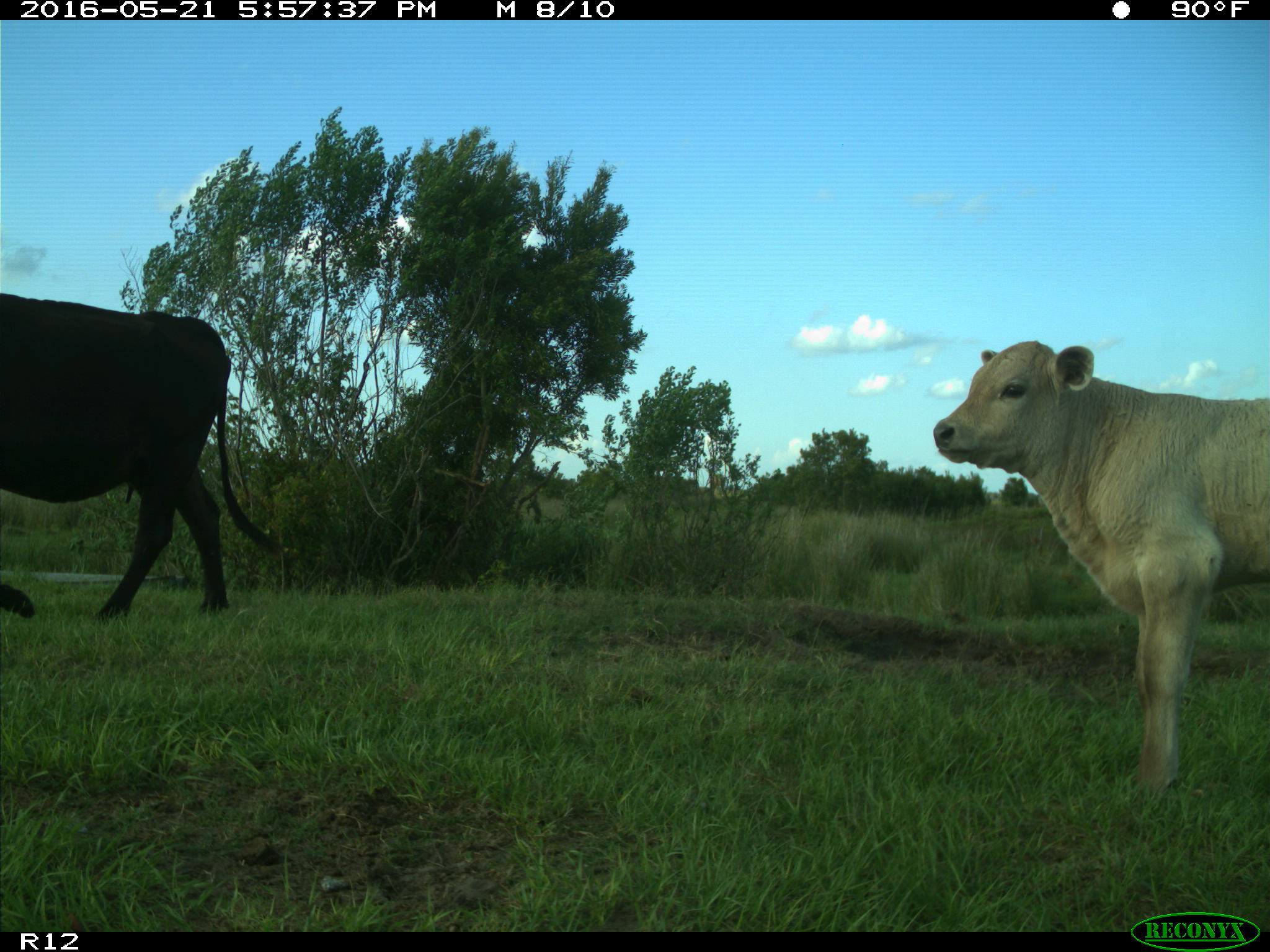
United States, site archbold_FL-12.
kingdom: Animalia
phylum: Chordata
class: Mammalia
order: Artiodactyla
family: Bovidae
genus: Bos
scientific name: Bos taurus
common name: domestic cow